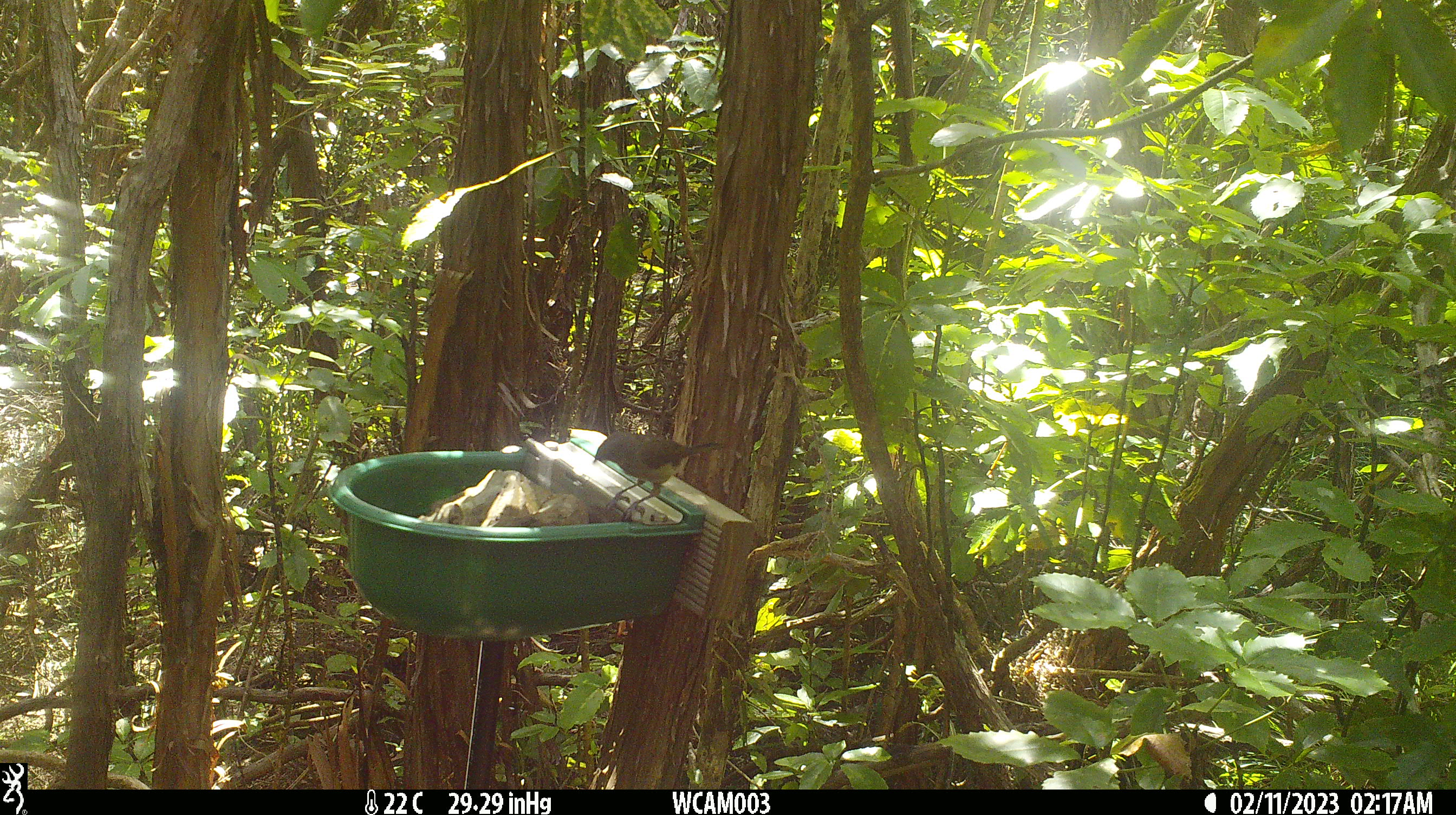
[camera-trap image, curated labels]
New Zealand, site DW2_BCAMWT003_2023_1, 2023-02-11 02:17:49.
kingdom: Animalia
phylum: Chordata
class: Aves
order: Passeriformes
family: Meliphagidae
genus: Anthornis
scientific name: Anthornis melanura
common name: new zealand bellbird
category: bellbird